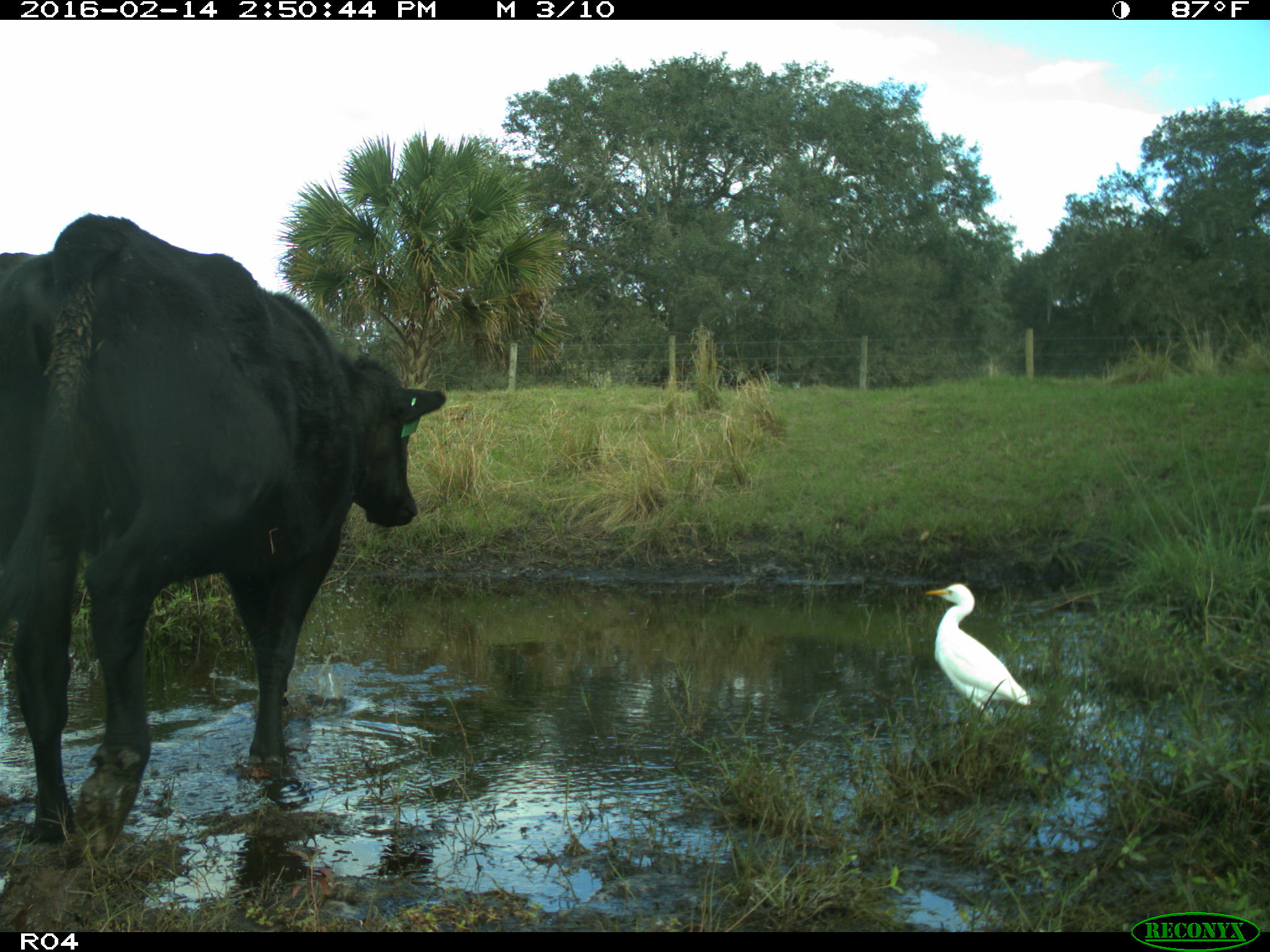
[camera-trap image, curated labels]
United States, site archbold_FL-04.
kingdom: Animalia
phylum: Chordata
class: Mammalia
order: Artiodactyla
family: Bovidae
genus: Bos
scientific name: Bos taurus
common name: domestic cow